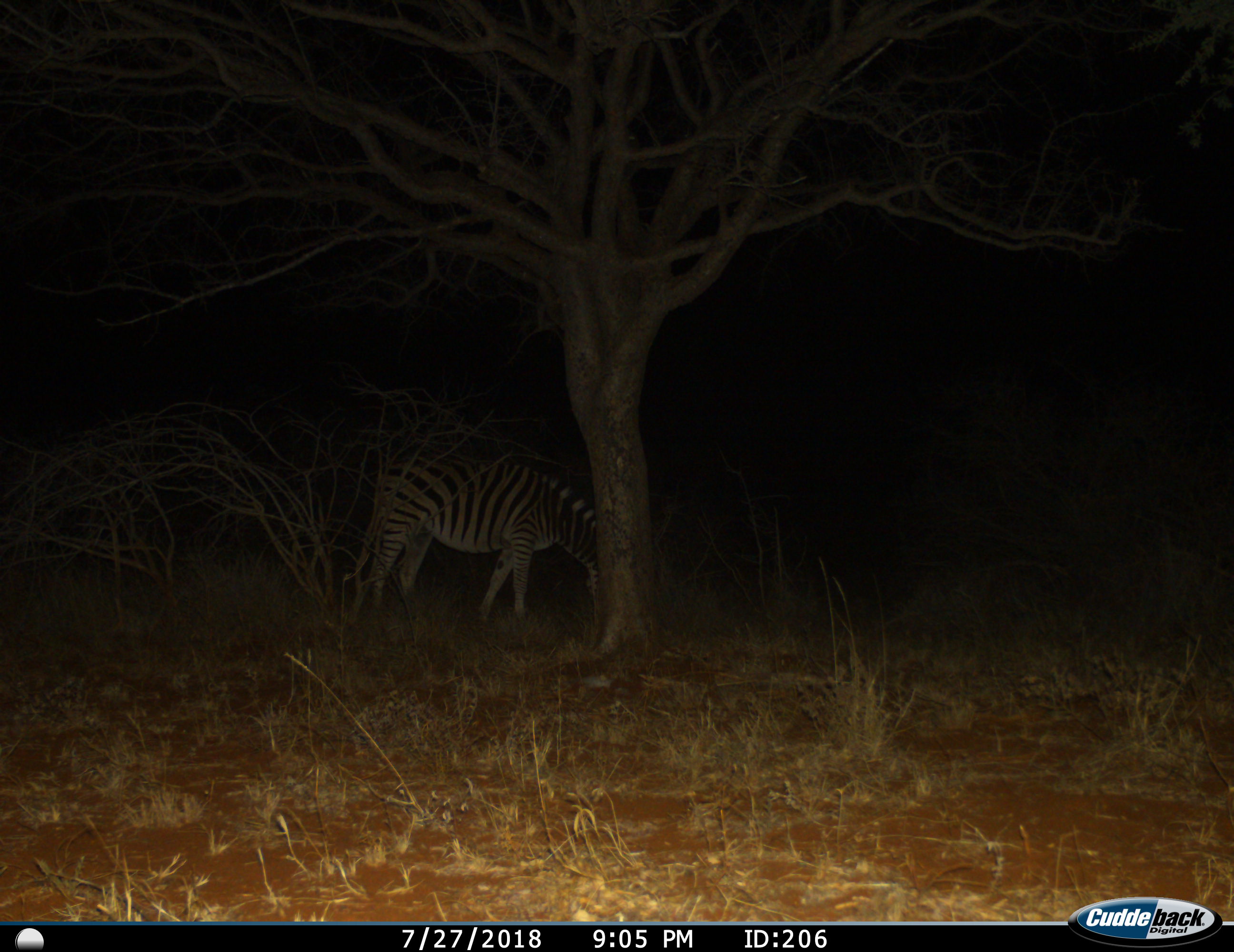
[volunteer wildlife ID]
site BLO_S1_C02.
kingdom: Animalia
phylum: Chordata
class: Mammalia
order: Perissodactyla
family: Equidae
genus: Equus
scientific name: Equus quagga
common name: plains zebra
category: zebraplains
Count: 1.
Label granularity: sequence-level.